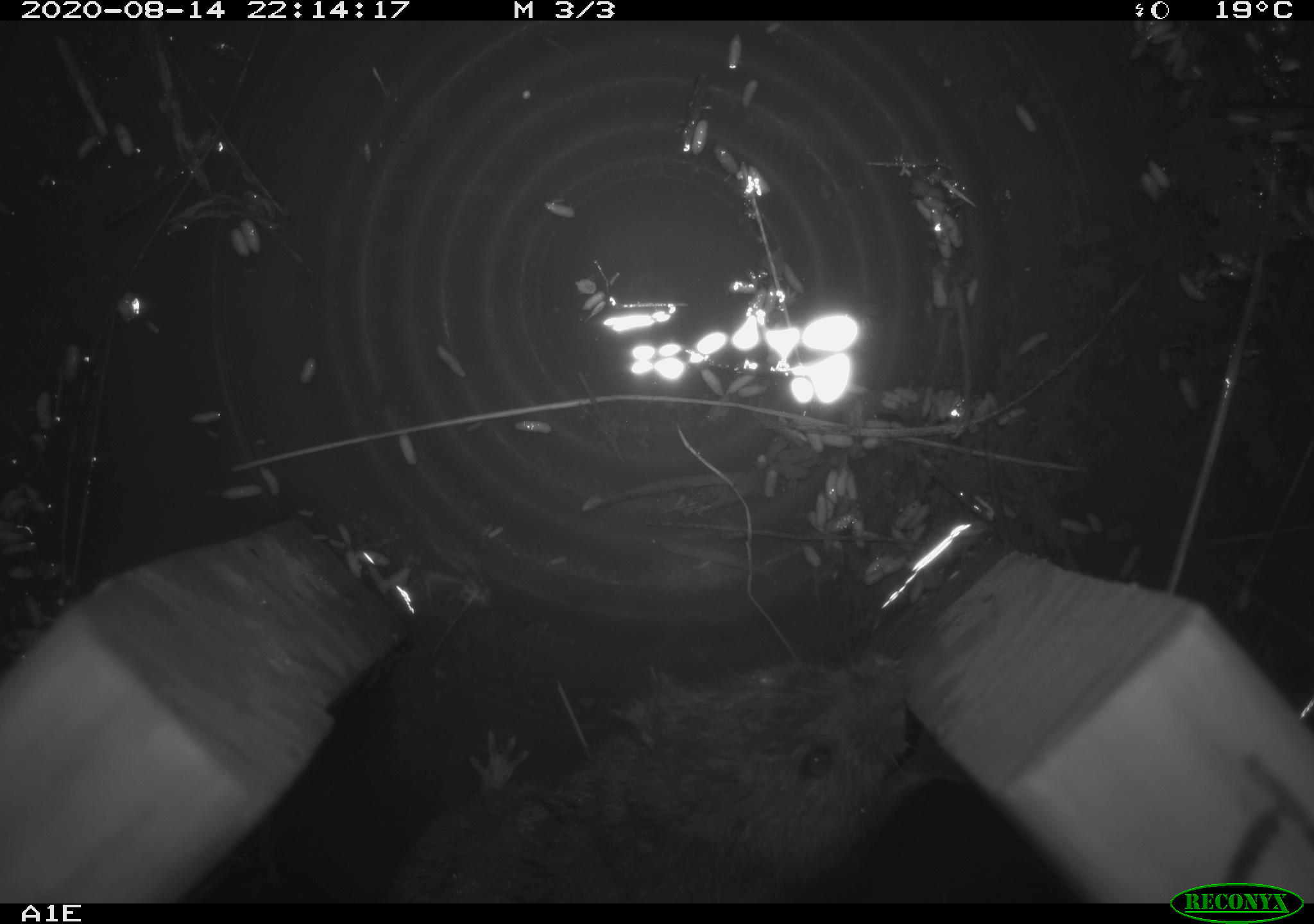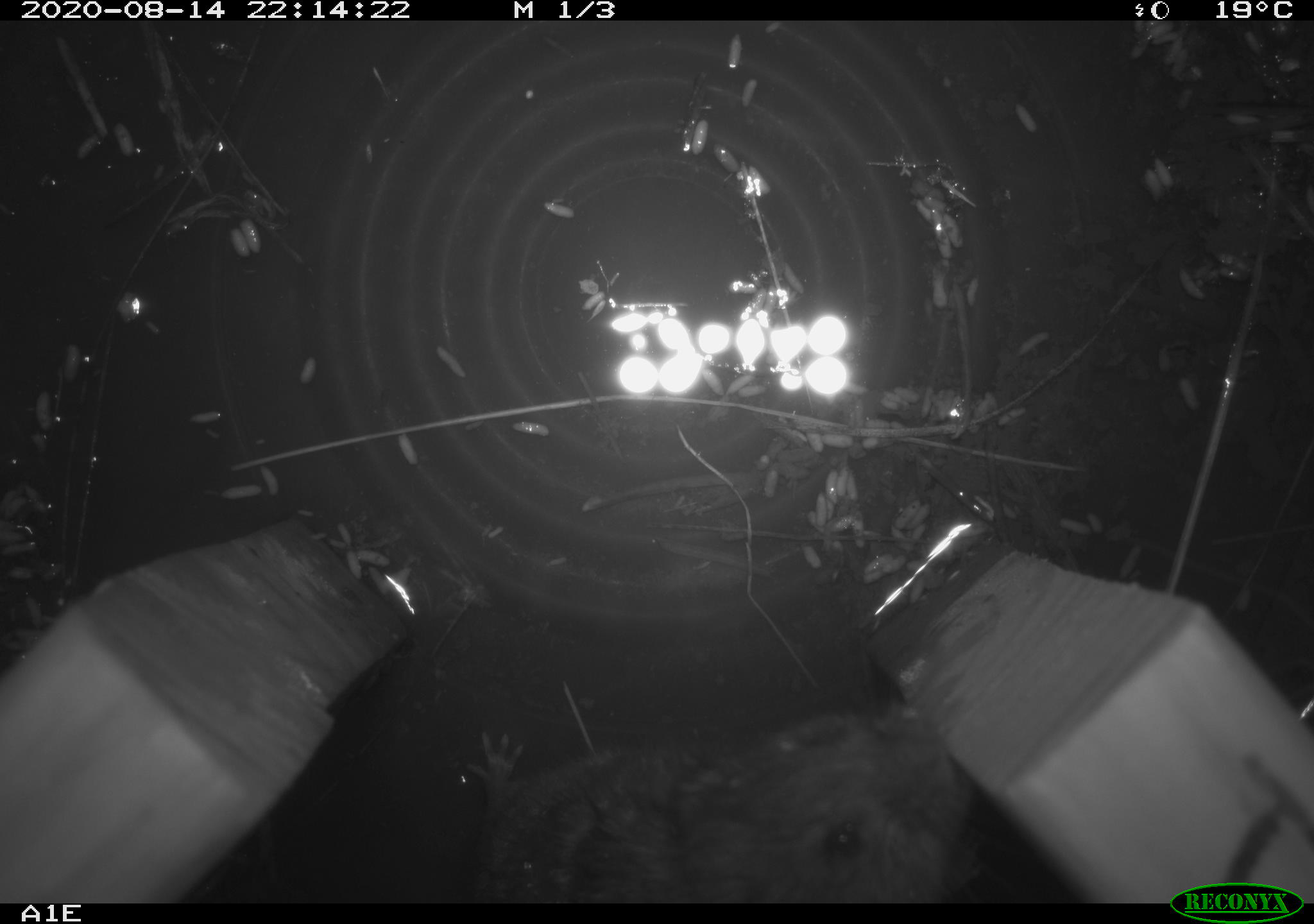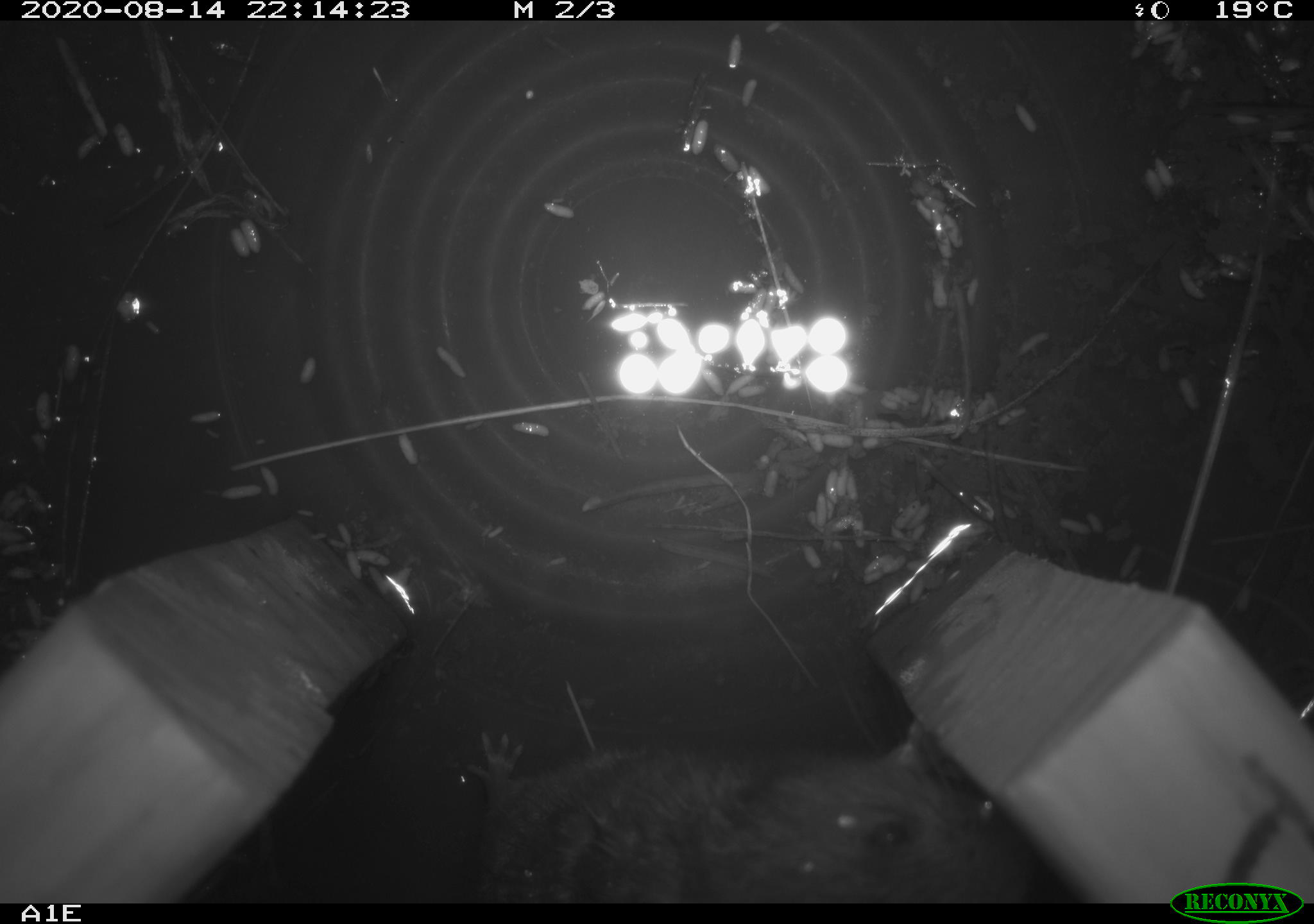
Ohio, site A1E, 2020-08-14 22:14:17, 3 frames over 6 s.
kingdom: Animalia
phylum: Chordata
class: Mammalia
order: Rodentia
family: Cricetidae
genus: Microtus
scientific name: Microtus pennsylvanicus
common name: meadow vole